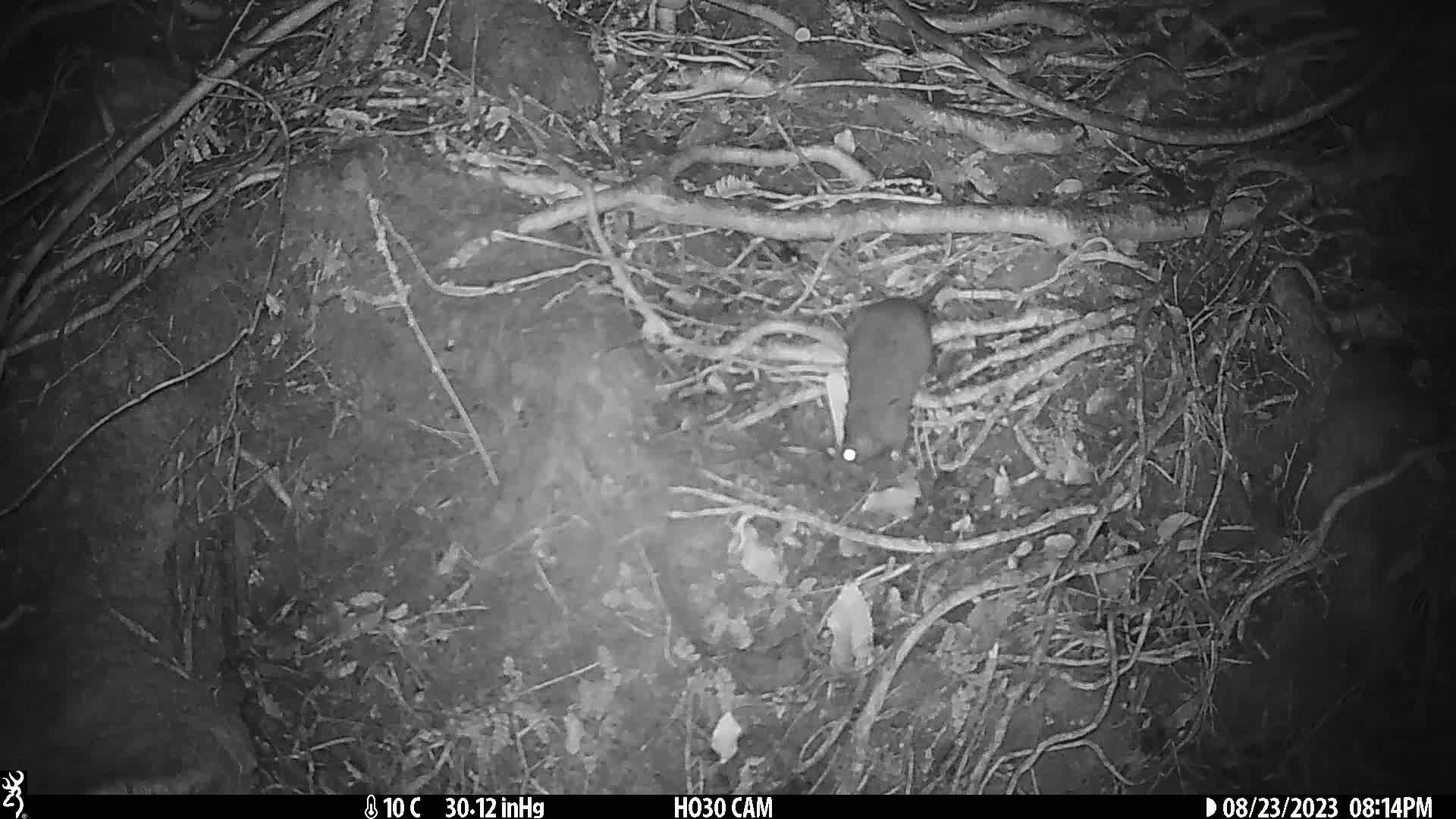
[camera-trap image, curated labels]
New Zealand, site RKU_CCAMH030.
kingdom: Animalia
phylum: Chordata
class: Mammalia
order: Rodentia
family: Muridae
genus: Rattus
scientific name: Rattus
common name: rat